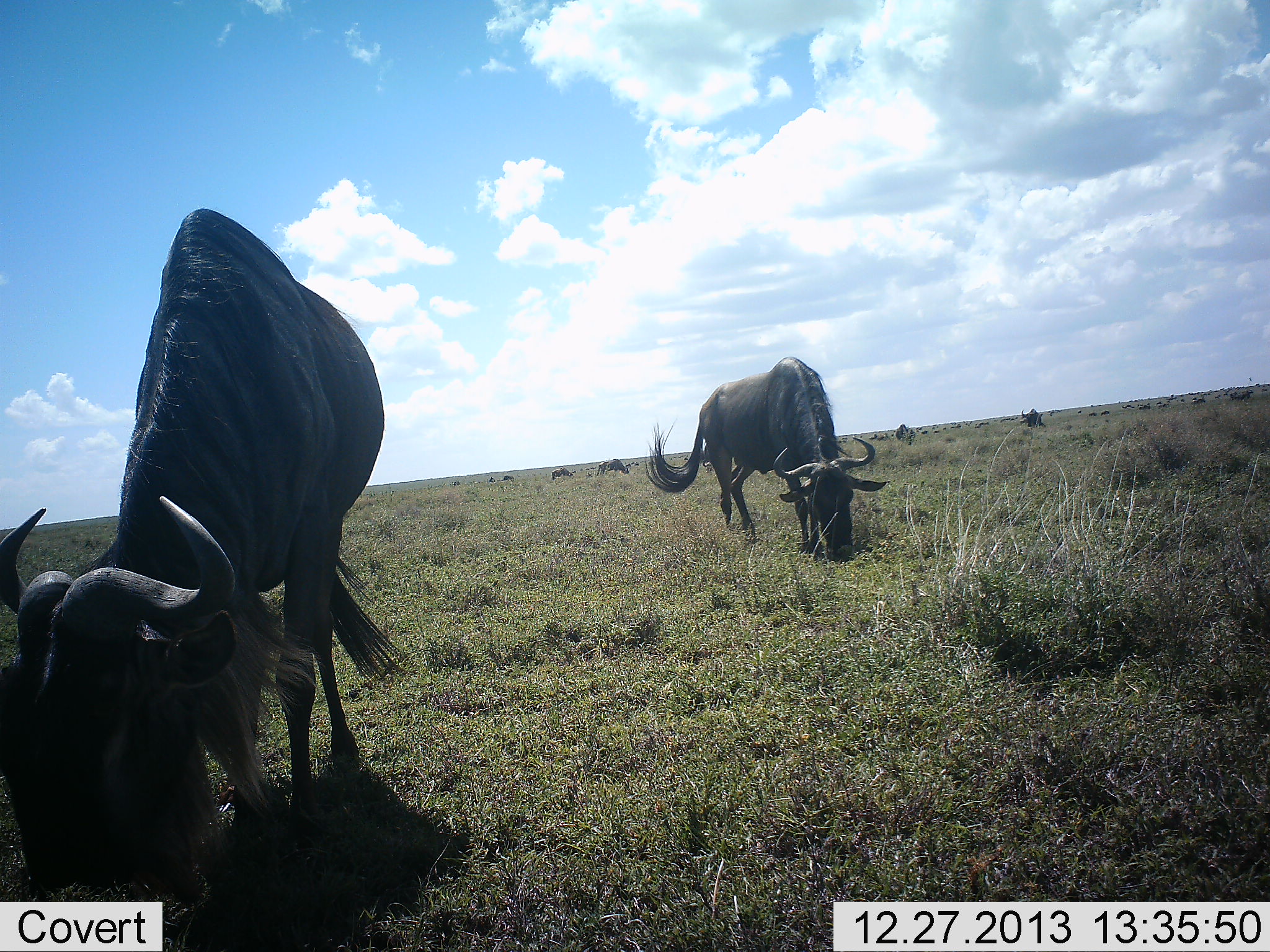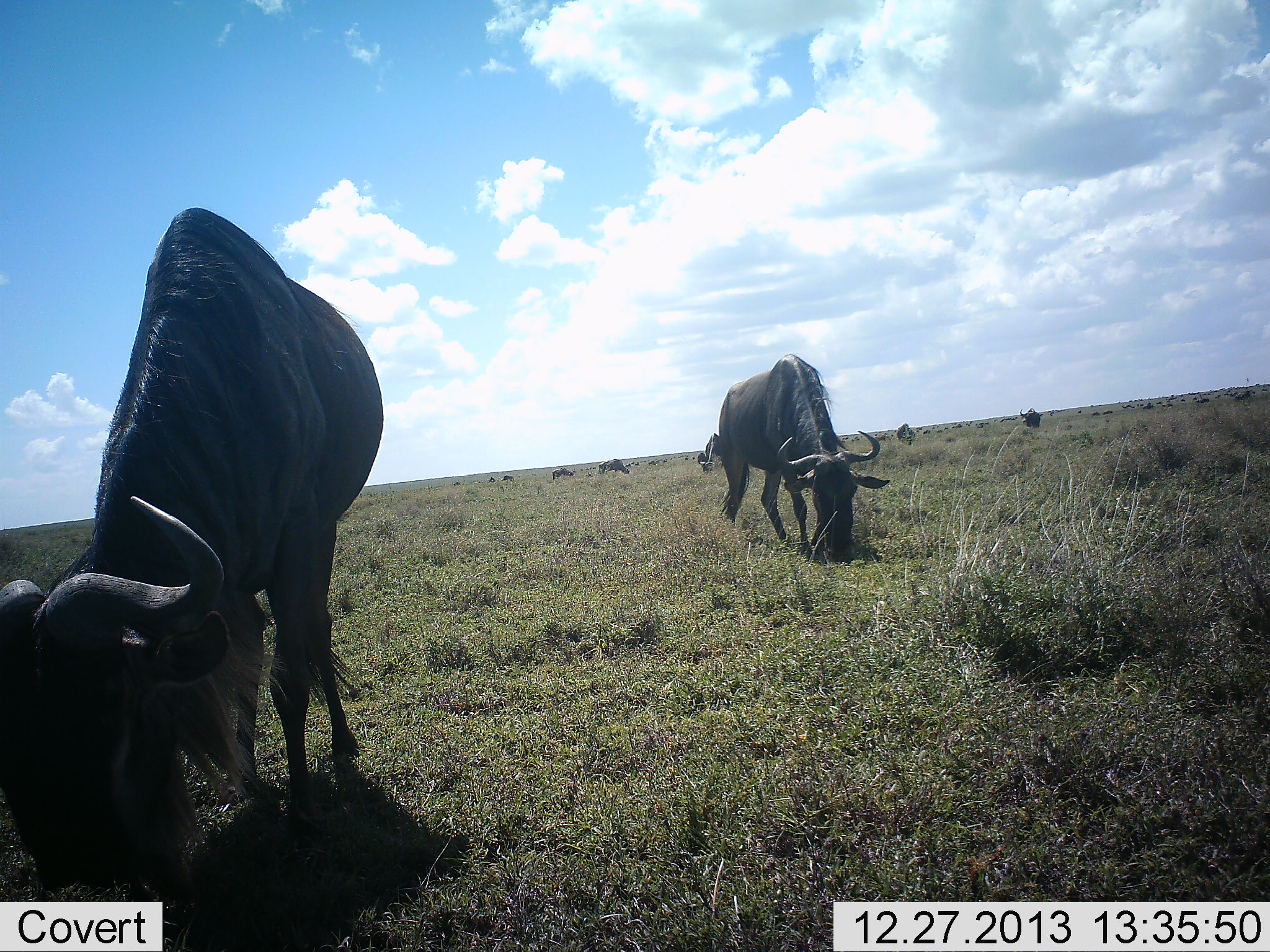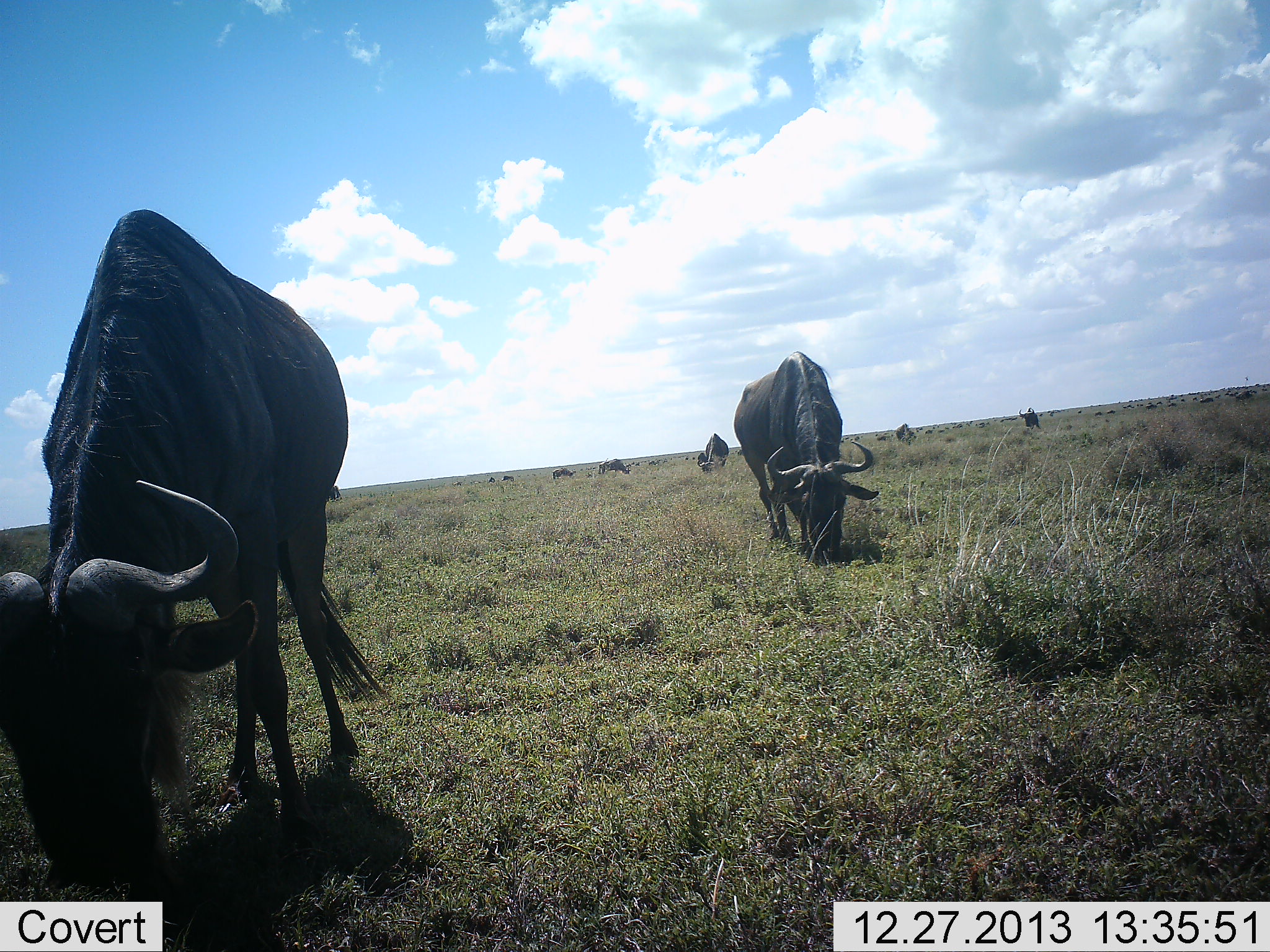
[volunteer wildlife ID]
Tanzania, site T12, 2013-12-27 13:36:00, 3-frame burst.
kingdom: Animalia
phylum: Chordata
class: Mammalia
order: Artiodactyla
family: Bovidae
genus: Connochaetes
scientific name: Connochaetes taurinus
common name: blue wildebeest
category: wildebeest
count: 11-50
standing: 10%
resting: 0%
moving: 40%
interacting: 0%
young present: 0%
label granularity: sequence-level